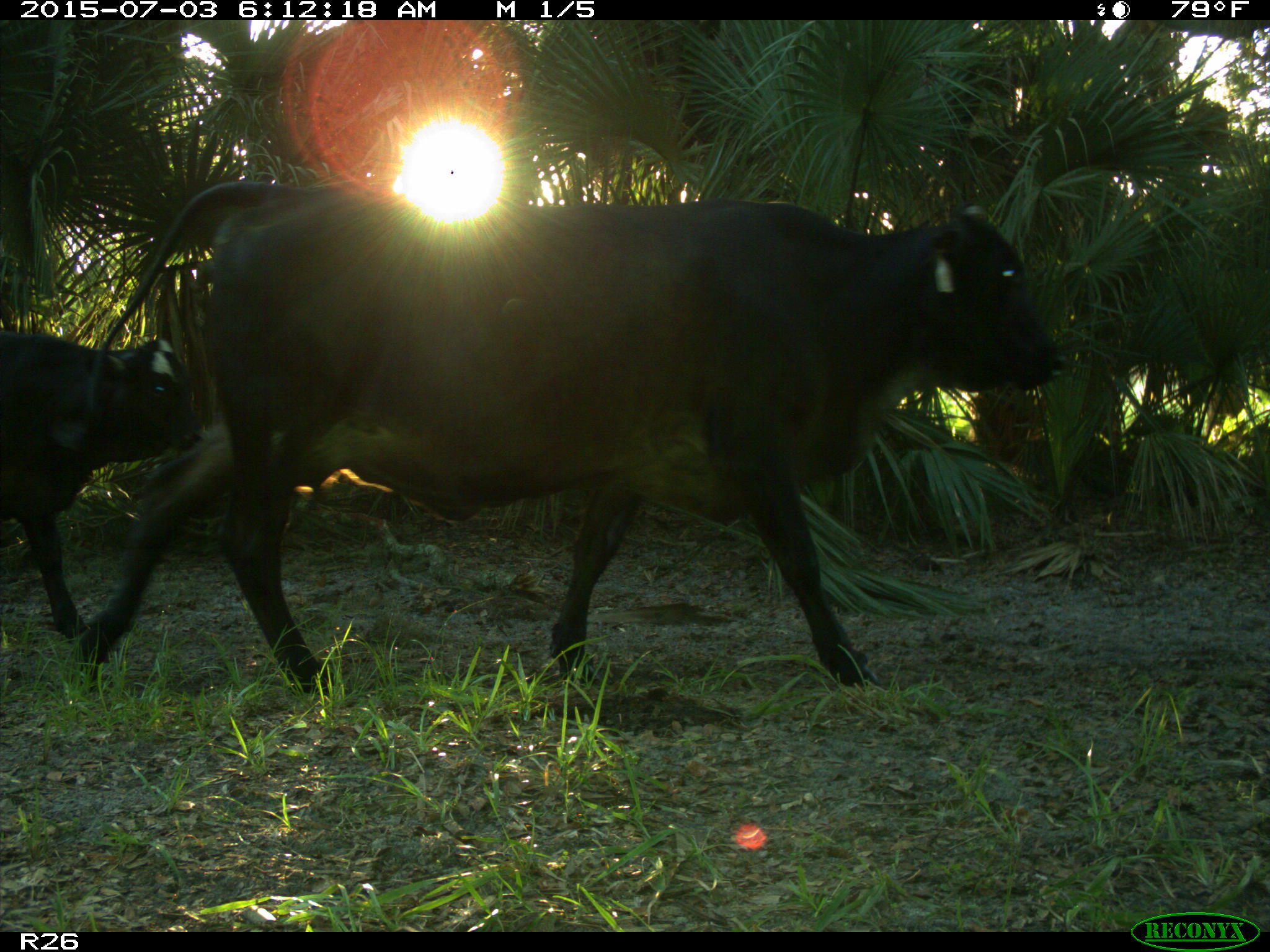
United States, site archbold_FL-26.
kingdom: Animalia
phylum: Chordata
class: Mammalia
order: Artiodactyla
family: Bovidae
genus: Bos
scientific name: Bos taurus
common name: domestic cow